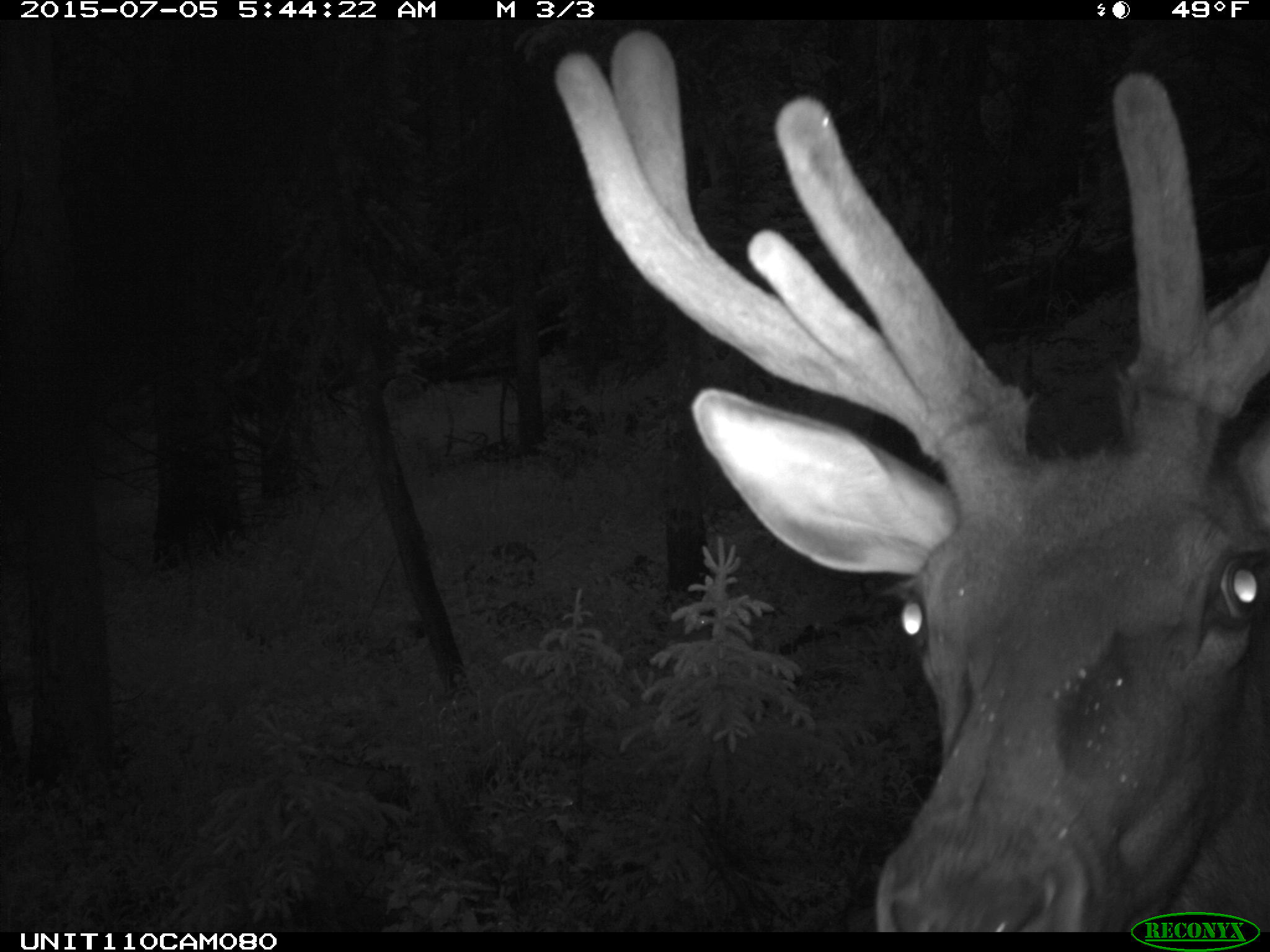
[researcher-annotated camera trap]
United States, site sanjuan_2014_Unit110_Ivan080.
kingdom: Animalia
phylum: Chordata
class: Mammalia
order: Artiodactyla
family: Cervidae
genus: Cervus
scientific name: Cervus elaphus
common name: red deer